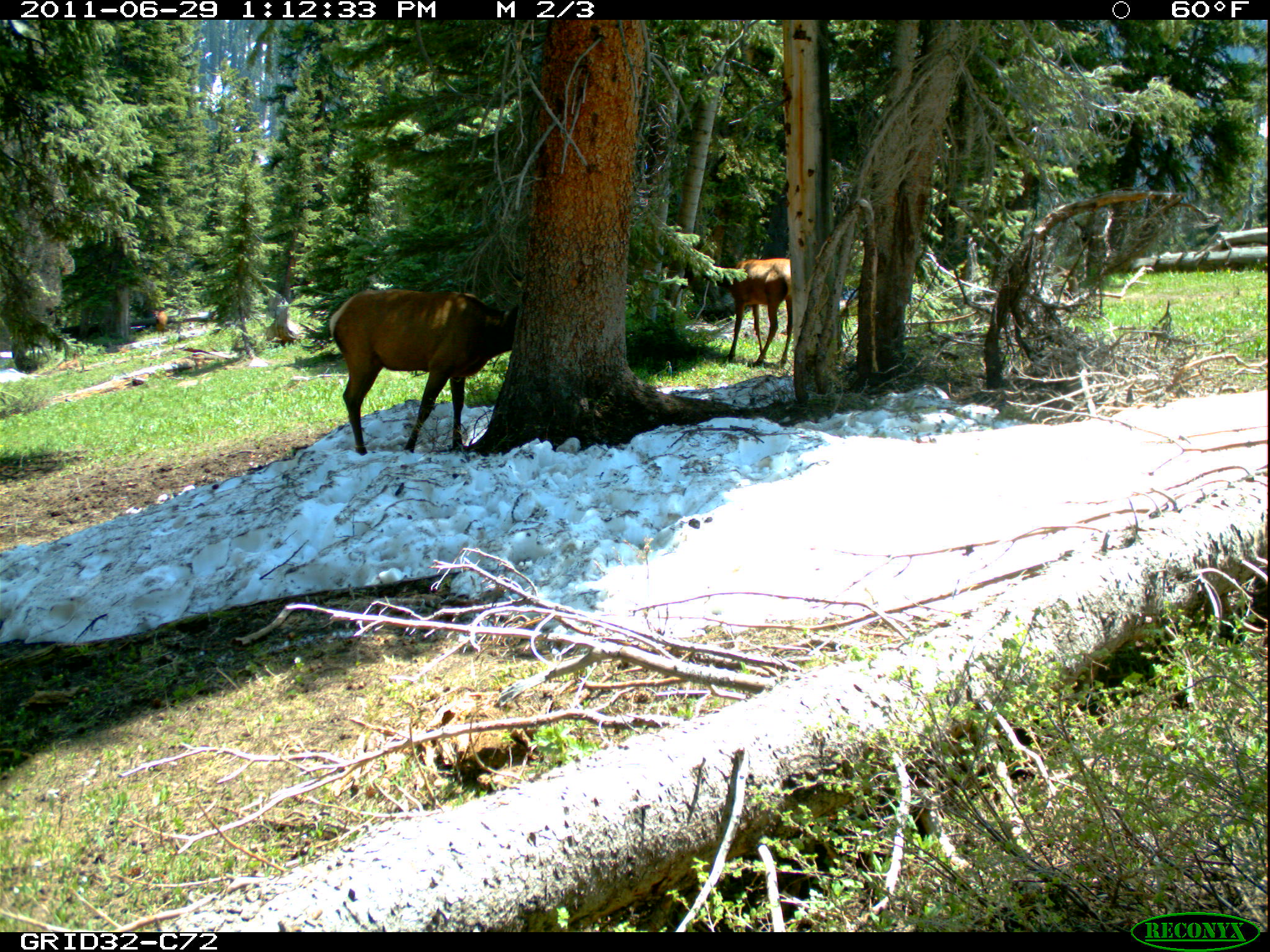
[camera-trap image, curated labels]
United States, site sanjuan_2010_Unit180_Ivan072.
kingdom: Animalia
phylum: Chordata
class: Mammalia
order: Artiodactyla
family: Cervidae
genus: Cervus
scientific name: Cervus elaphus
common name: red deer